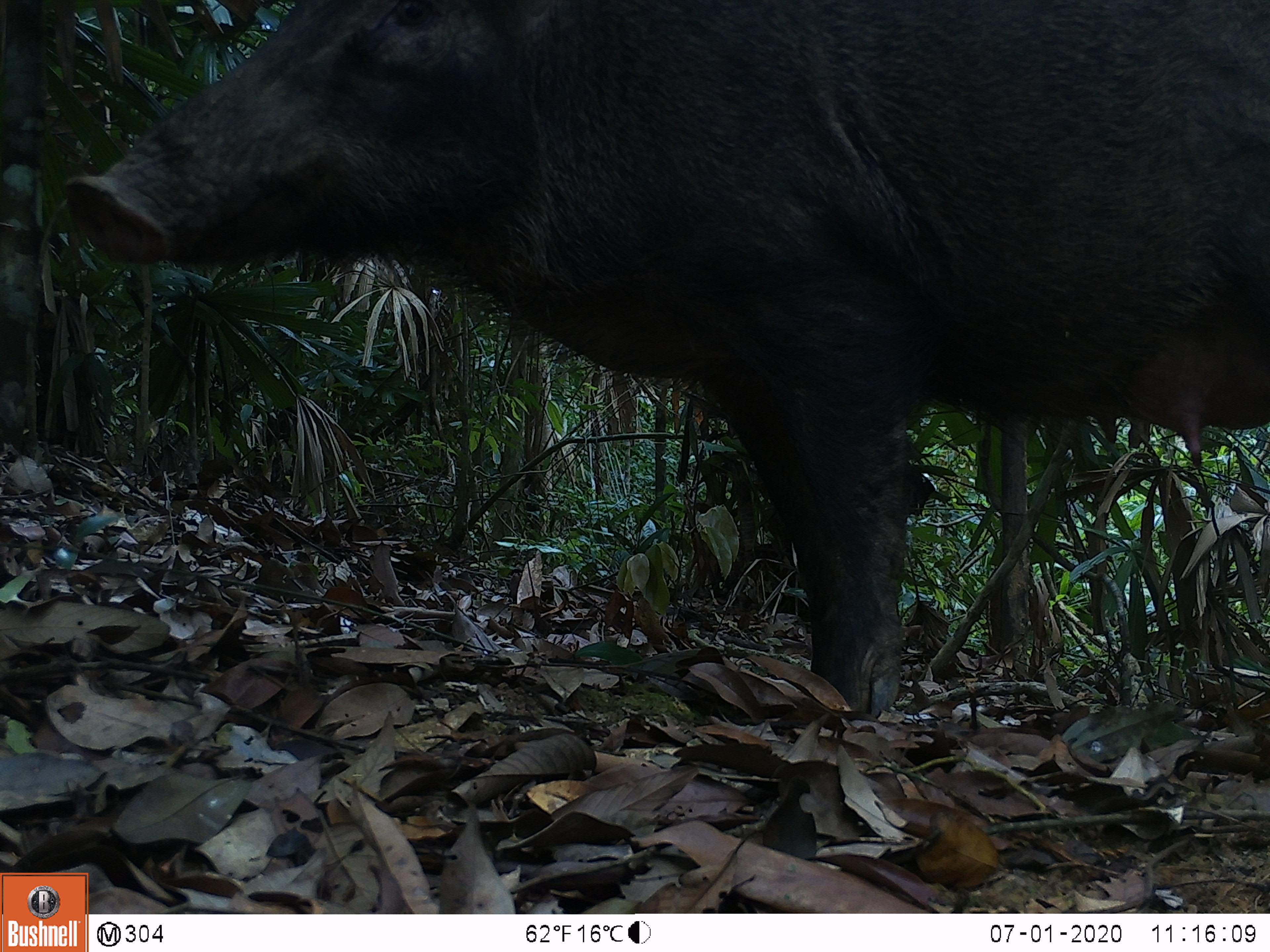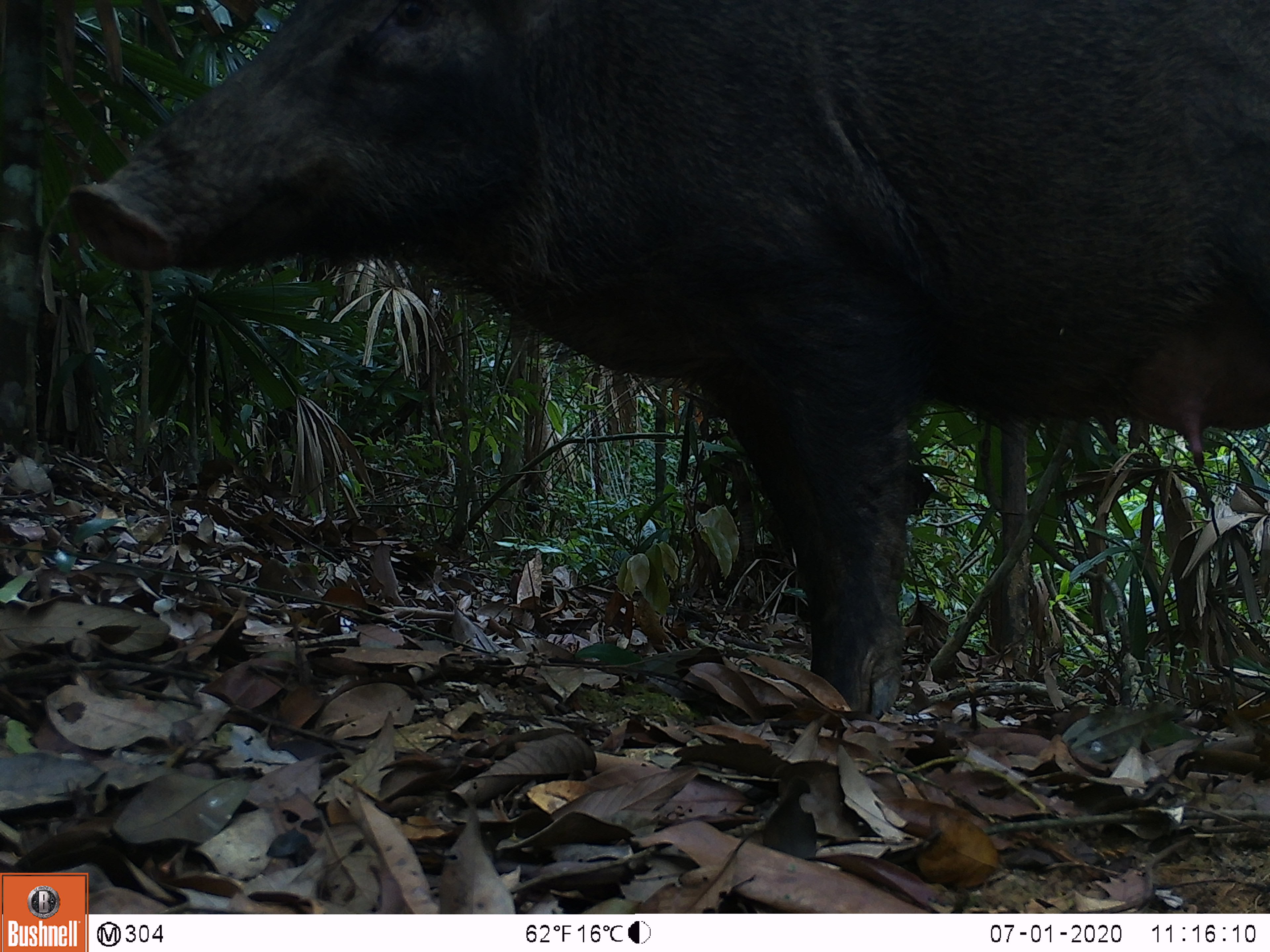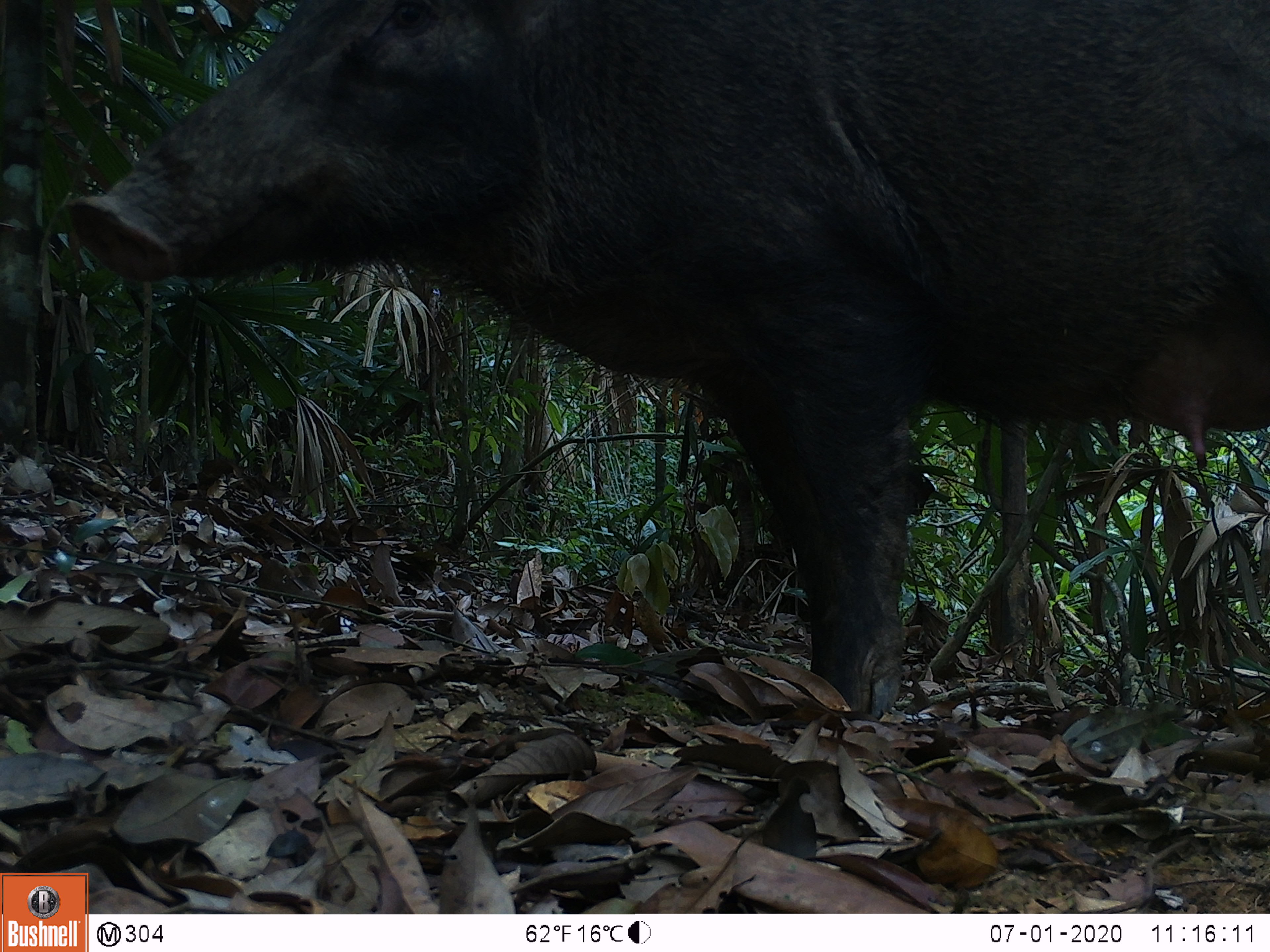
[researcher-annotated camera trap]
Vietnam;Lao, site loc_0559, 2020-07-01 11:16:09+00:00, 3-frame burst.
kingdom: Animalia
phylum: Chordata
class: Mammalia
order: Artiodactyla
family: Suidae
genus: Sus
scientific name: Sus scrofa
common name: eurasian wild pig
Eurasian wild pig (Sus scrofa). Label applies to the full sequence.